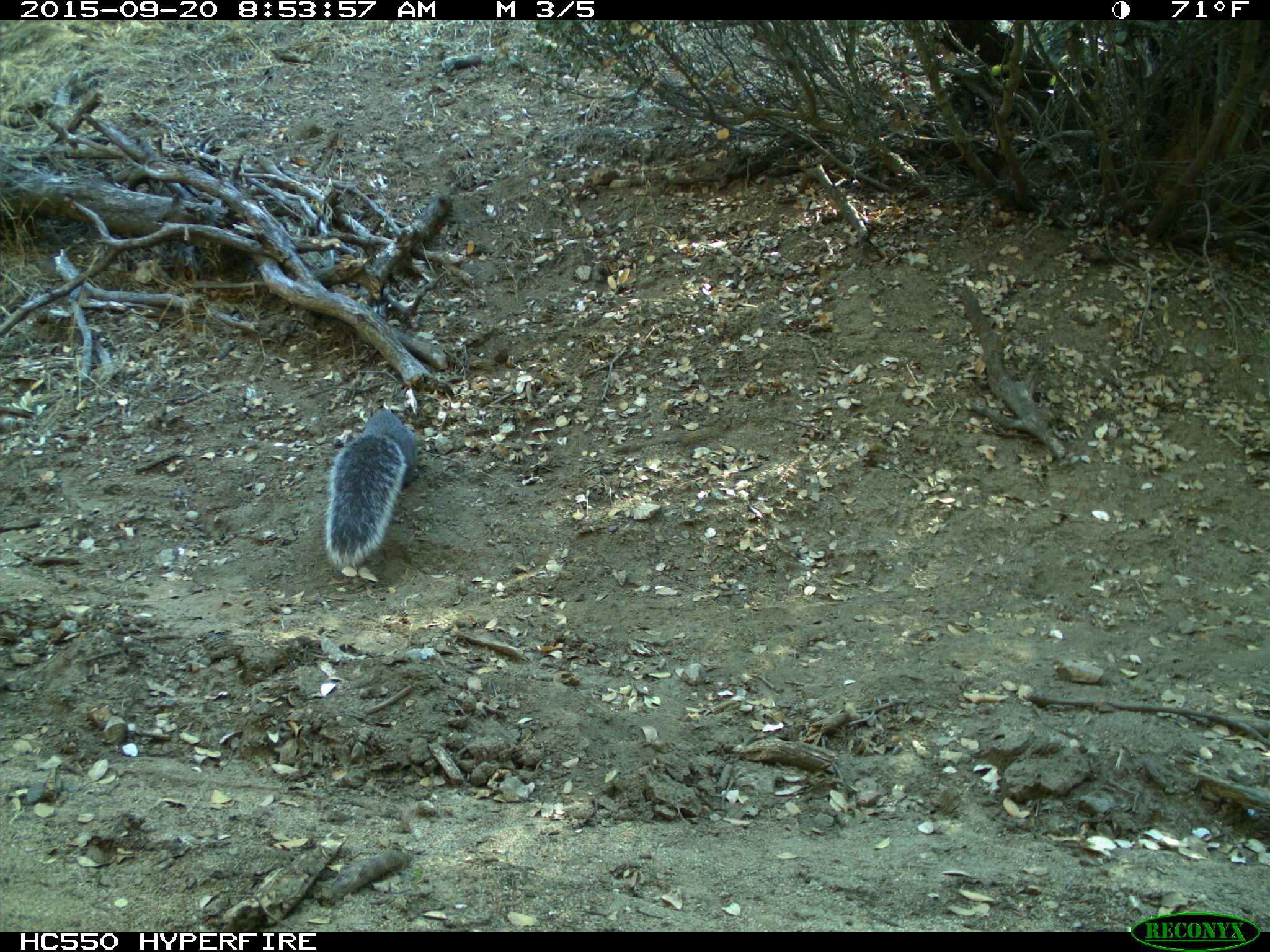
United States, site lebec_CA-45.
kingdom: Animalia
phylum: Chordata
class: Mammalia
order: Rodentia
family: Sciuridae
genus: Sciurus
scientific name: Sciurus carolinensis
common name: eastern gray squirrel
Sciurus carolinensis (eastern gray squirrel).